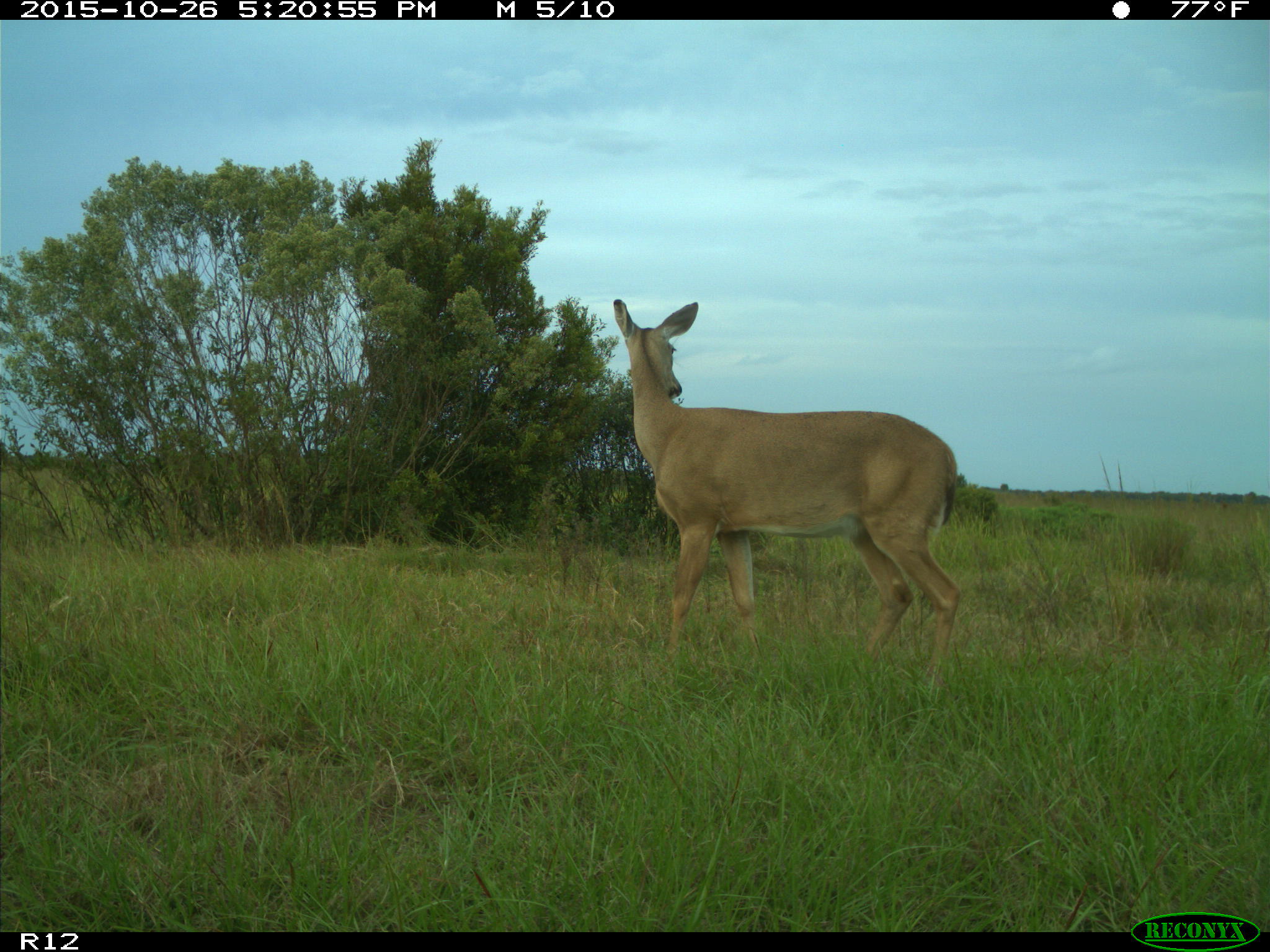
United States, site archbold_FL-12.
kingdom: Animalia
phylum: Chordata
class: Mammalia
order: Artiodactyla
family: Cervidae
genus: Odocoileus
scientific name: Odocoileus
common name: deer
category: unidentified deer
Unidentified deer (deer) (Odocoileus).